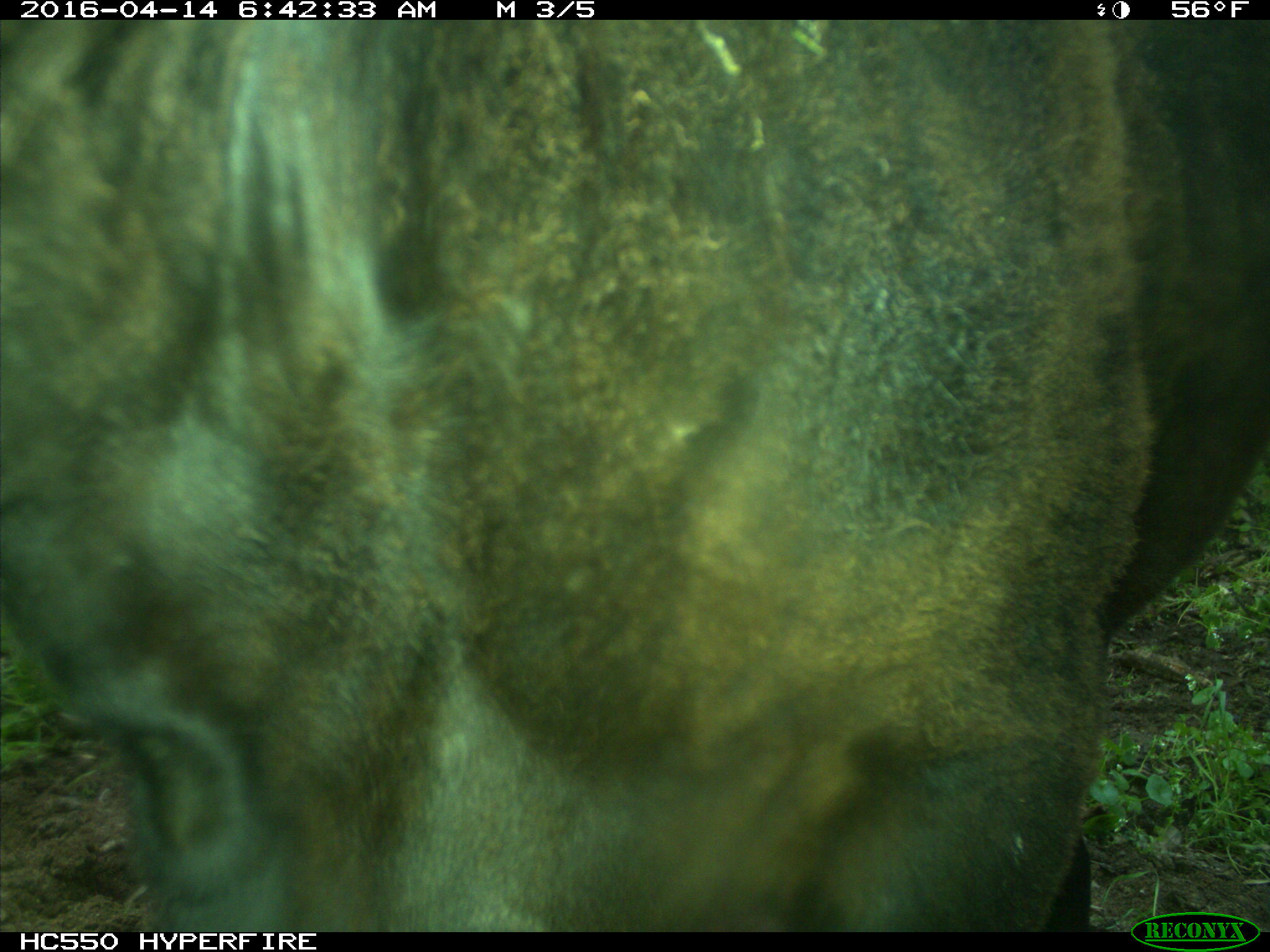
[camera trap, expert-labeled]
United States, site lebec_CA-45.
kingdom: Animalia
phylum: Chordata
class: Mammalia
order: Artiodactyla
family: Bovidae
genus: Bos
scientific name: Bos taurus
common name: domestic cow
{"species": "Bos taurus (domestic cow)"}